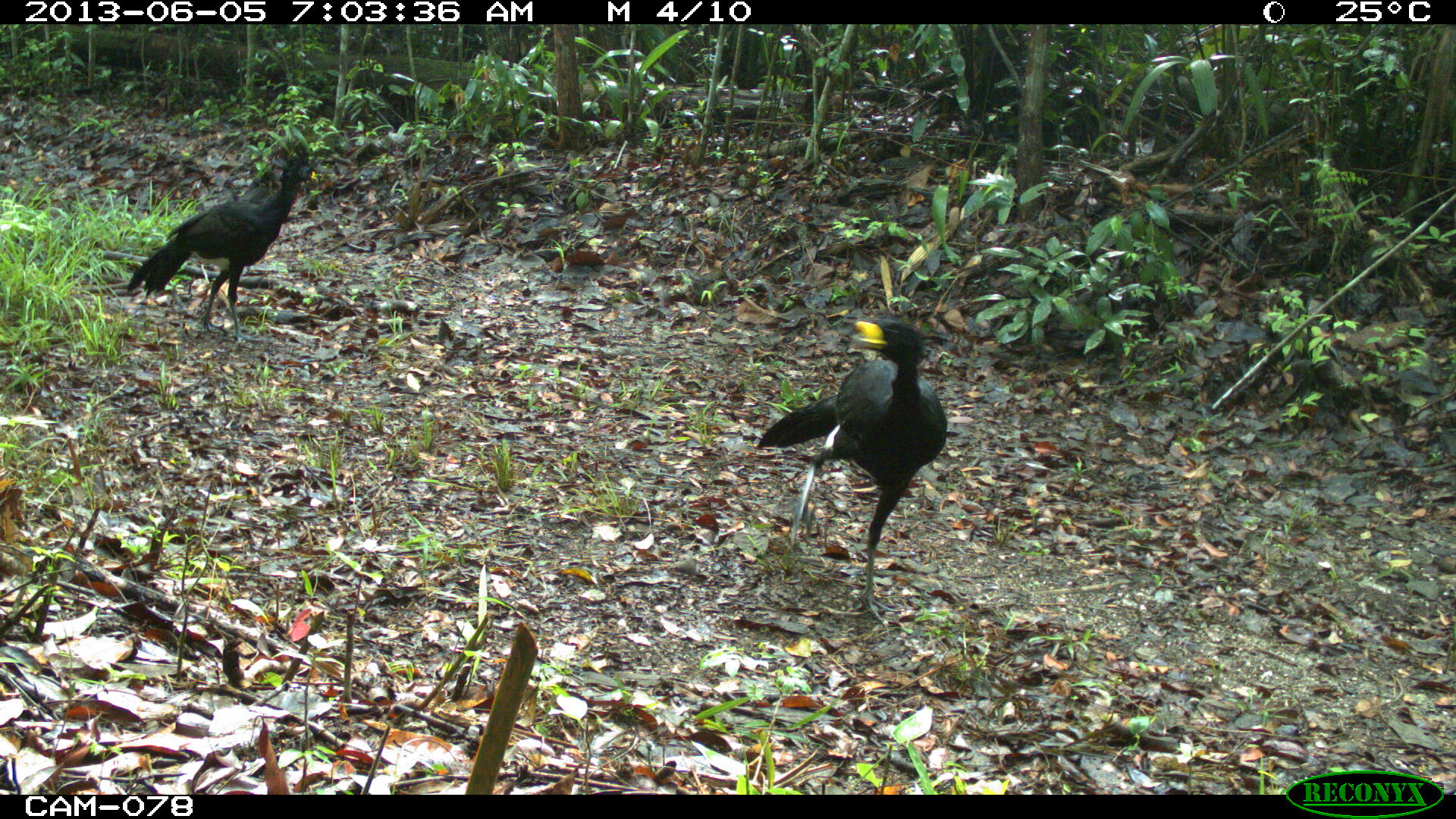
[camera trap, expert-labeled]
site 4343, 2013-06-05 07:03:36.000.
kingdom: Animalia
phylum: Chordata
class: Aves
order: Galliformes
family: Cracidae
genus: Crax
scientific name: Crax rubra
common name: great curassow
Crax rubra (great curassow), count 3, sex male.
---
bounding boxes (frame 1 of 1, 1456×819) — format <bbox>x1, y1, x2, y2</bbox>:
crax rubra: <bbox>756, 317, 947, 629</bbox>; <bbox>127, 142, 317, 342</bbox>